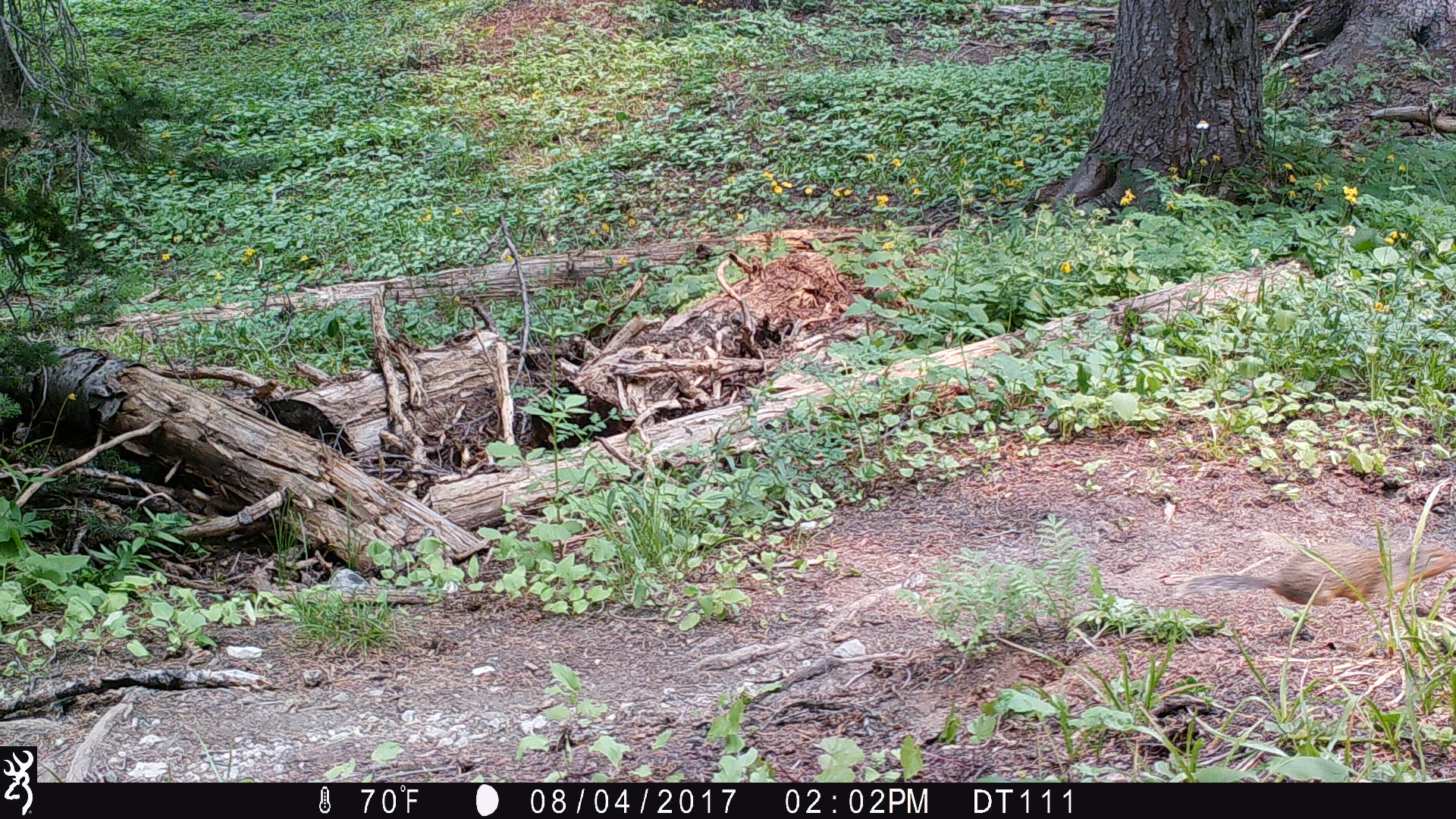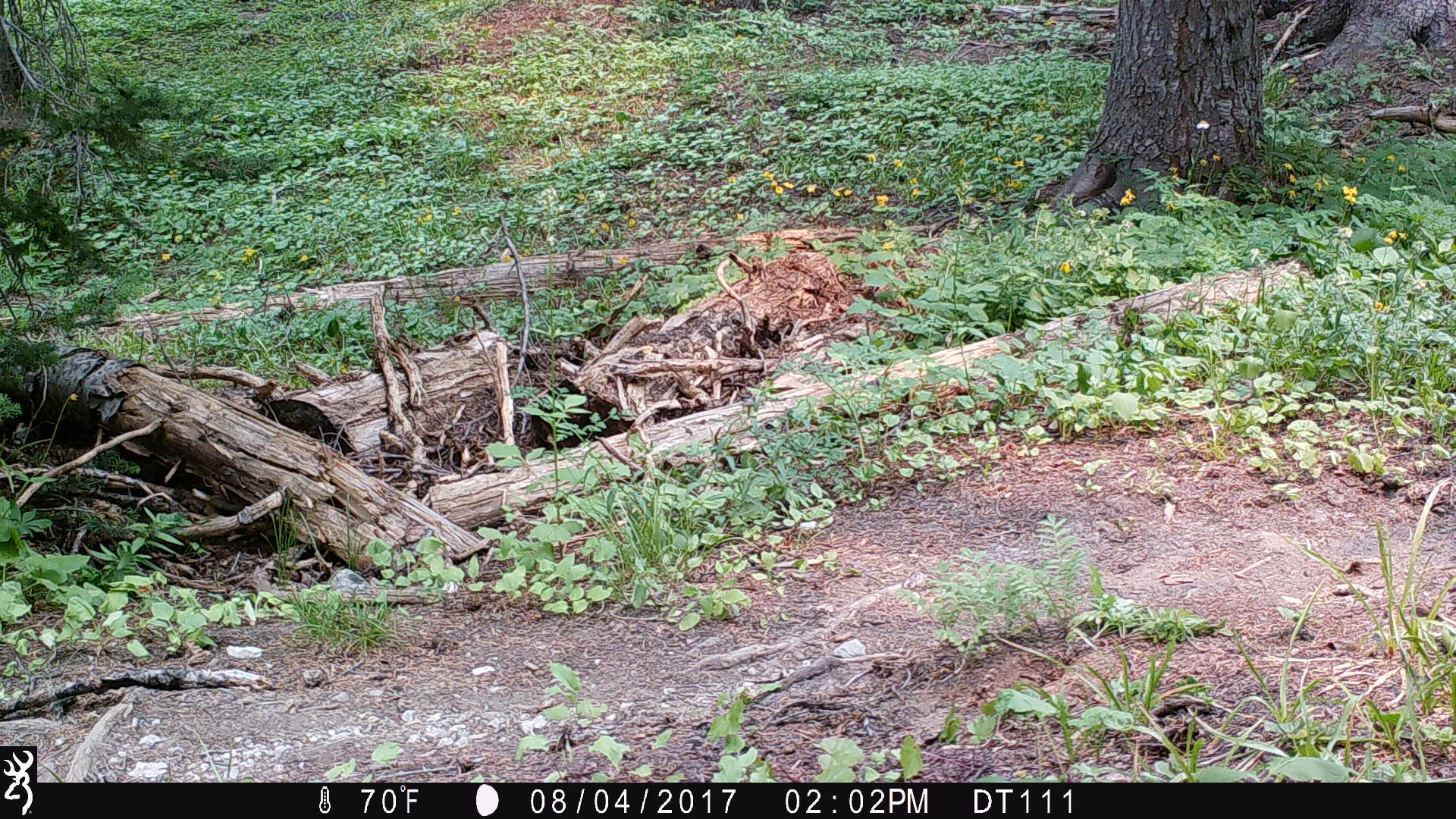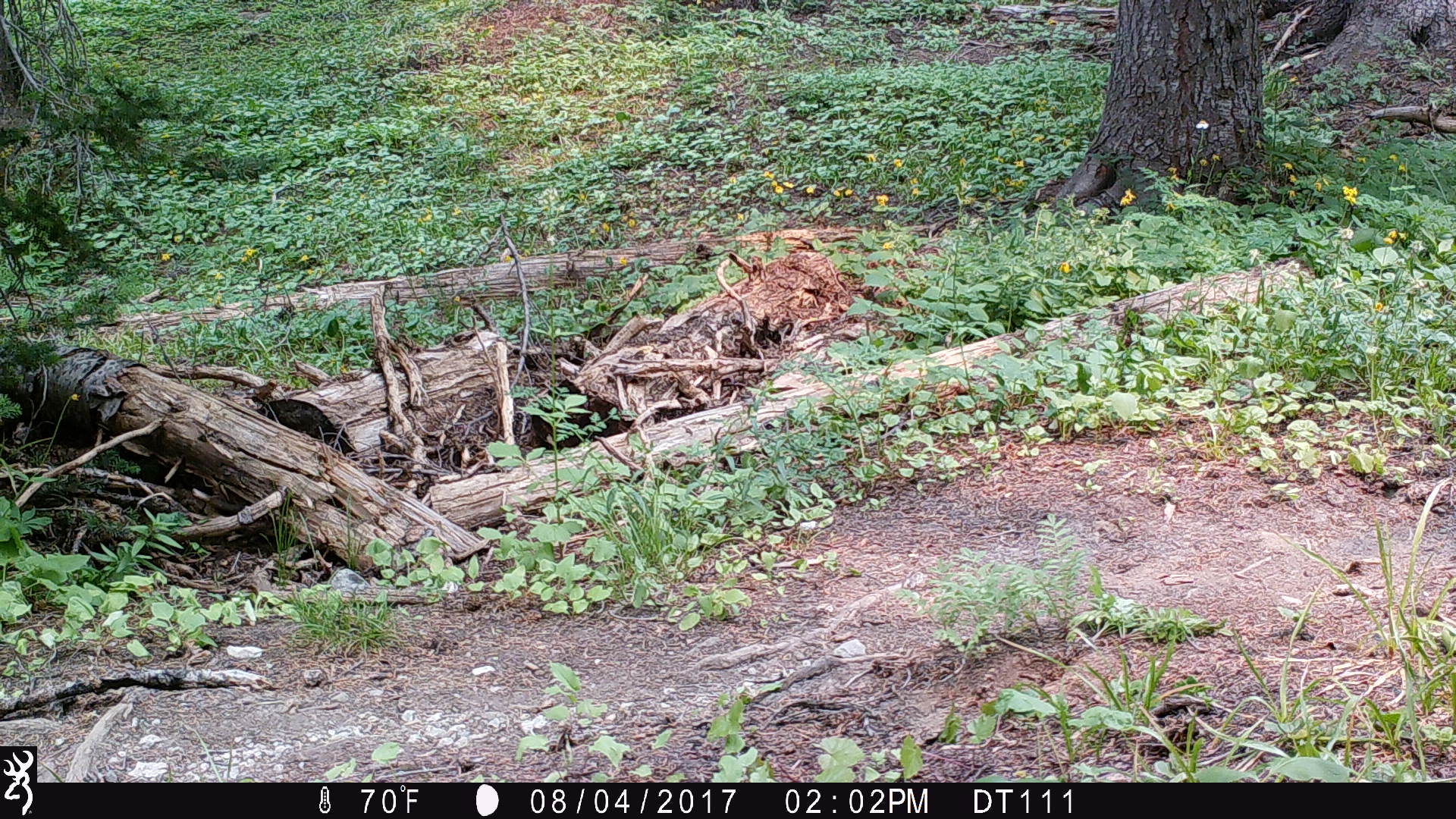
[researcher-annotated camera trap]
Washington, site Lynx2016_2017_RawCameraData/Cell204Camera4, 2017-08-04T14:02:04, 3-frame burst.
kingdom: Animalia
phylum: Chordata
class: Mammalia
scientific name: Mammalia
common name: small mammal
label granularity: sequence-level